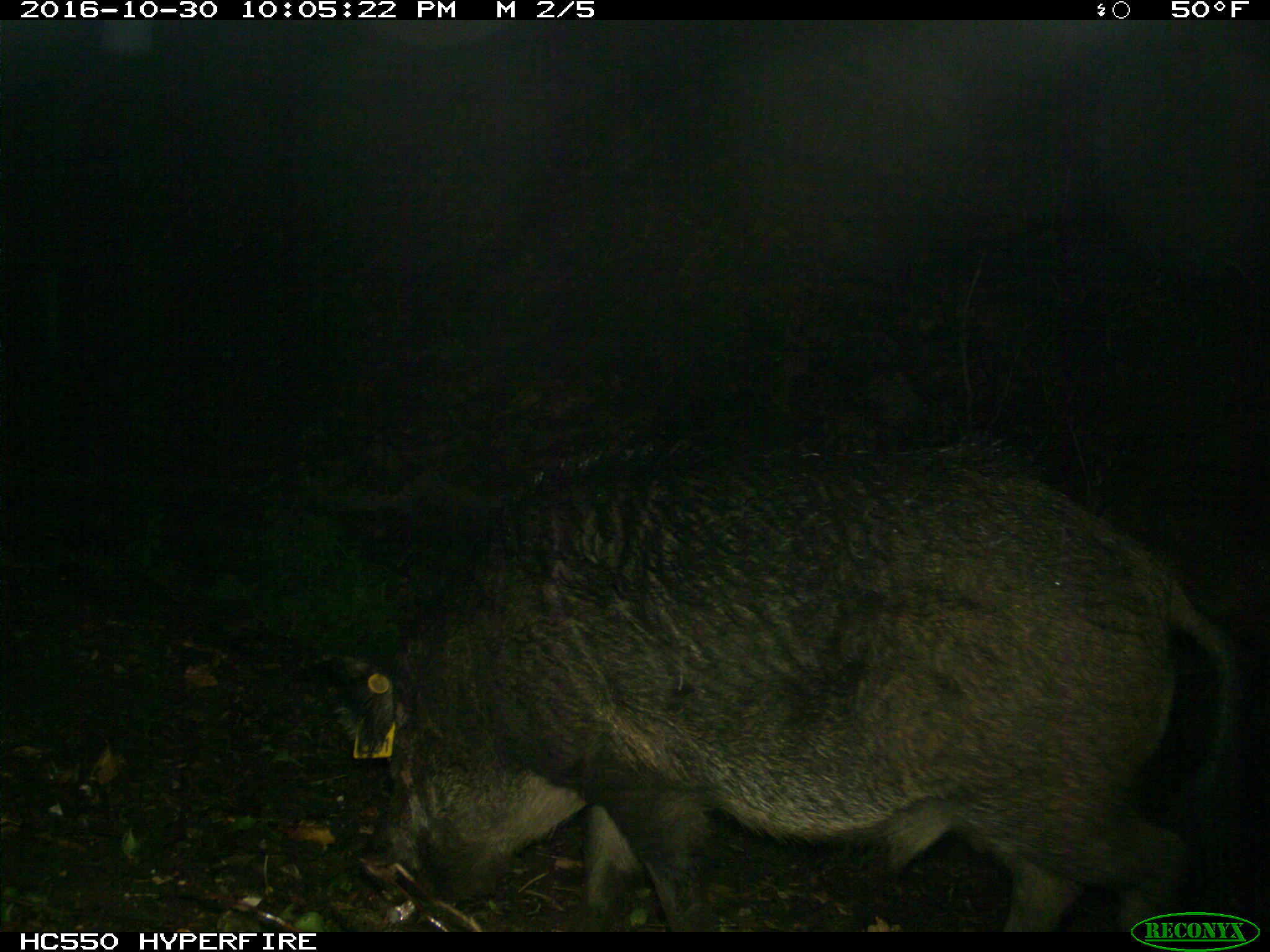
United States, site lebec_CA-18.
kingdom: Animalia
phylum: Chordata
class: Mammalia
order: Artiodactyla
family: Suidae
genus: Sus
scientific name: Sus scrofa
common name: wild boar